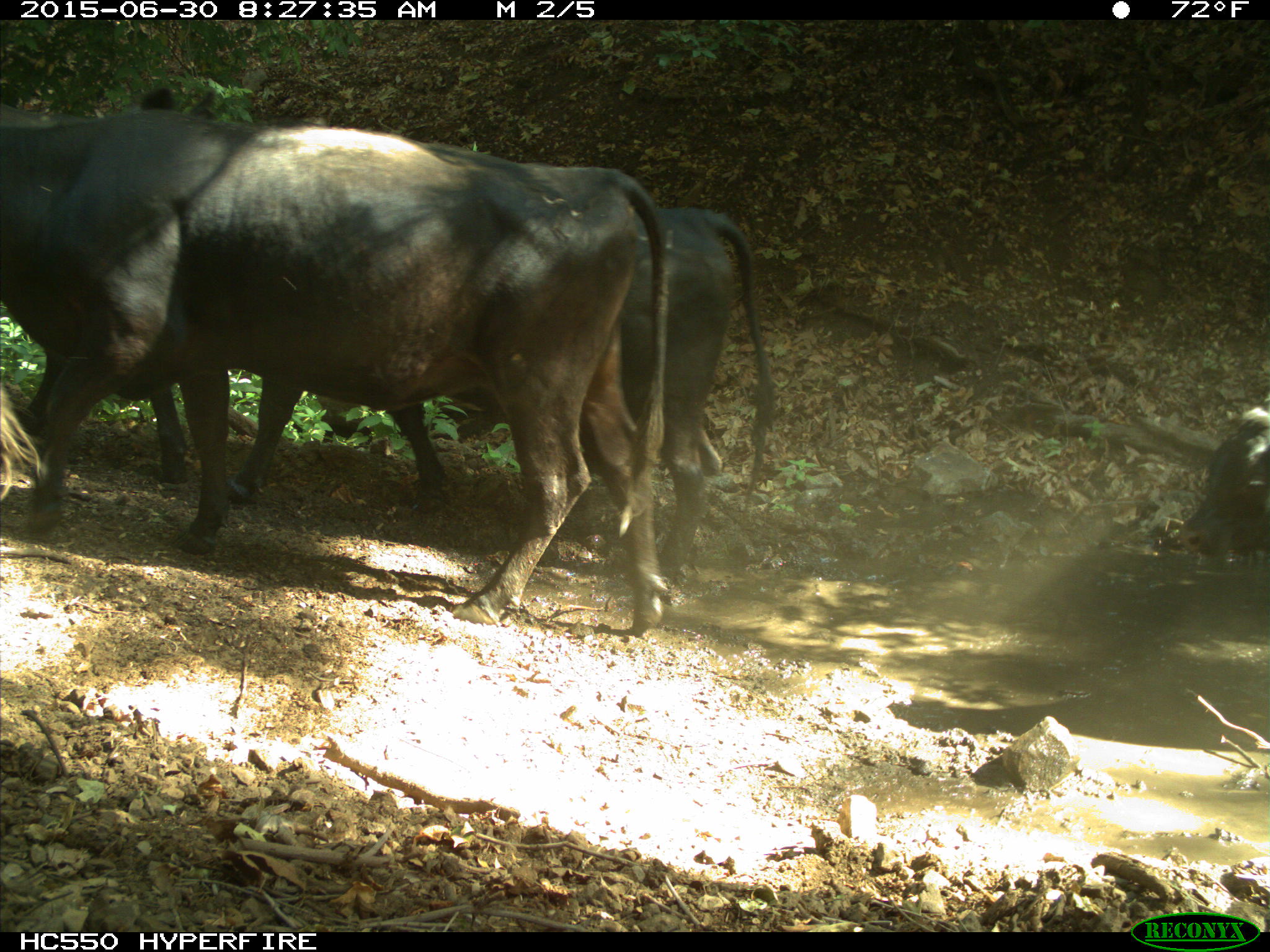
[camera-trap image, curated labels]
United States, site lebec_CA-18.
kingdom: Animalia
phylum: Chordata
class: Mammalia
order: Artiodactyla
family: Bovidae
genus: Bos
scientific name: Bos taurus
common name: domestic cow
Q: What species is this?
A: Bos taurus (domestic cow).